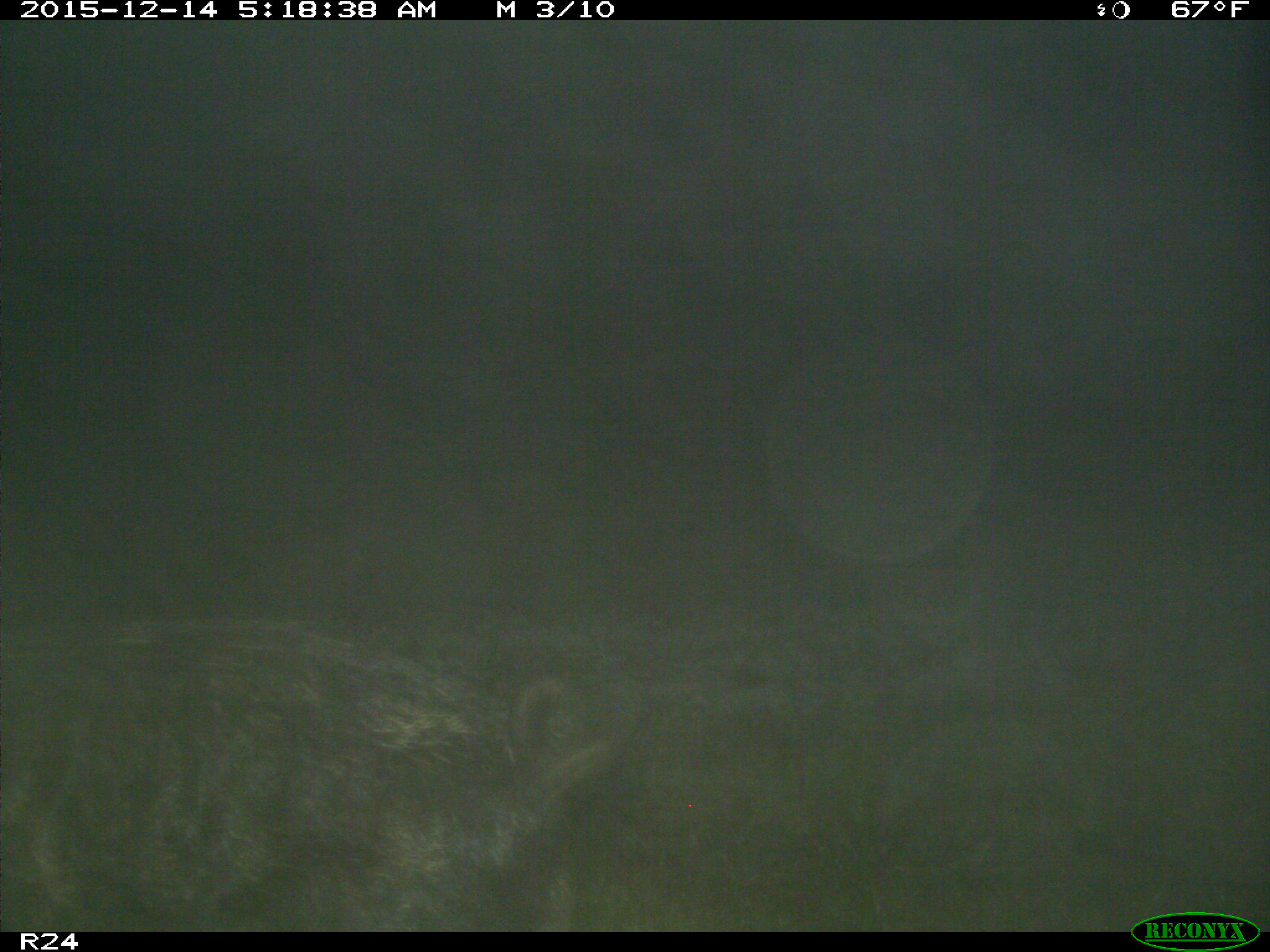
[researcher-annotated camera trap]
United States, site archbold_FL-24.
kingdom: Animalia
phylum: Chordata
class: Mammalia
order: Artiodactyla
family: Suidae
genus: Sus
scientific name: Sus scrofa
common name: wild boar